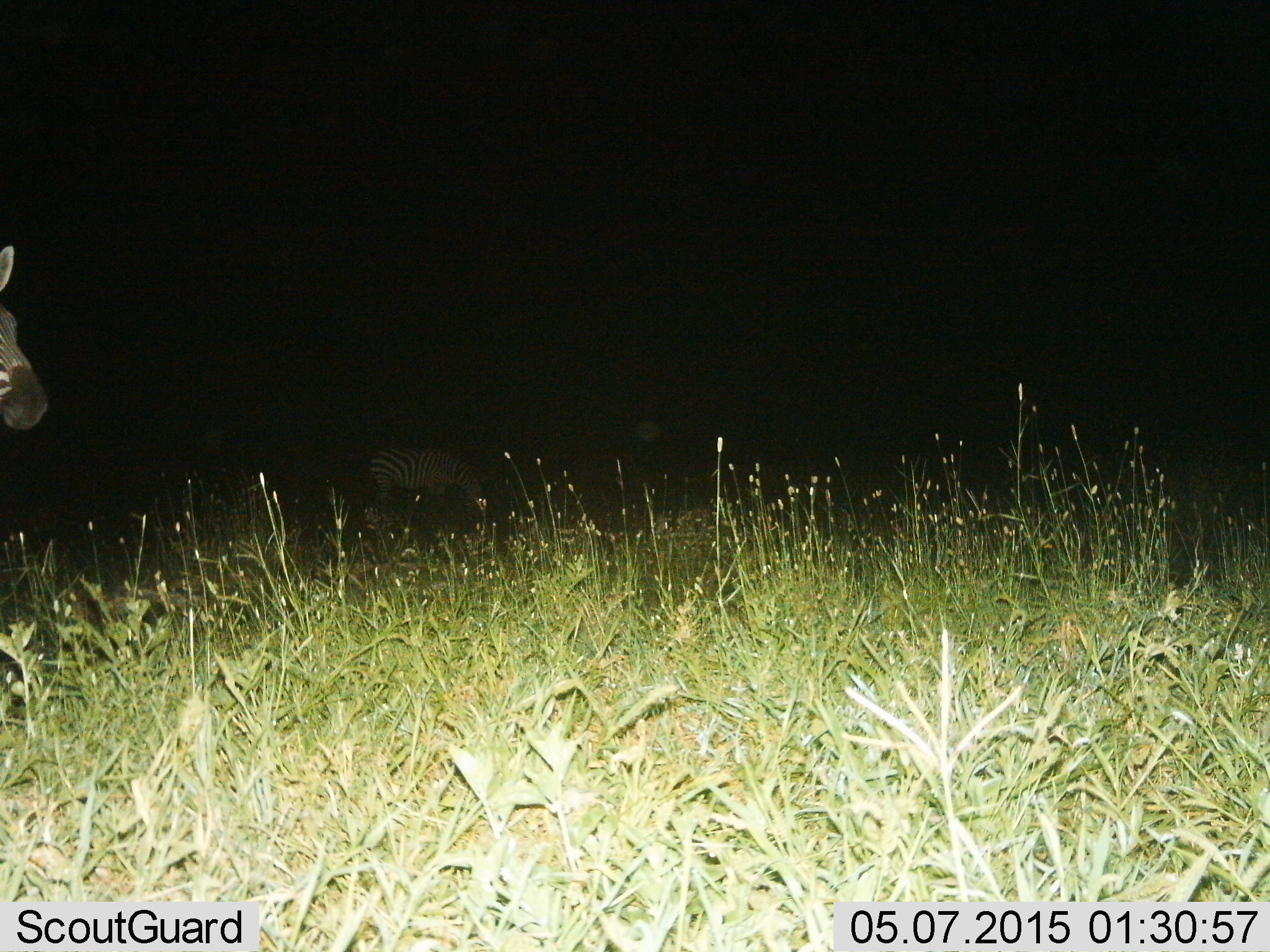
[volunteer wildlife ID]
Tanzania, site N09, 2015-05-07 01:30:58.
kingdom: Animalia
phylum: Chordata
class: Mammalia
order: Perissodactyla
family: Equidae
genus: Equus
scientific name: Equus quagga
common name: plains zebra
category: zebra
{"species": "zebra (plains zebra) (Equus quagga)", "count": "2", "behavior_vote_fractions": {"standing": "80%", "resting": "0%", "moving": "0%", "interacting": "0%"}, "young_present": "0%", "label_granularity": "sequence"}